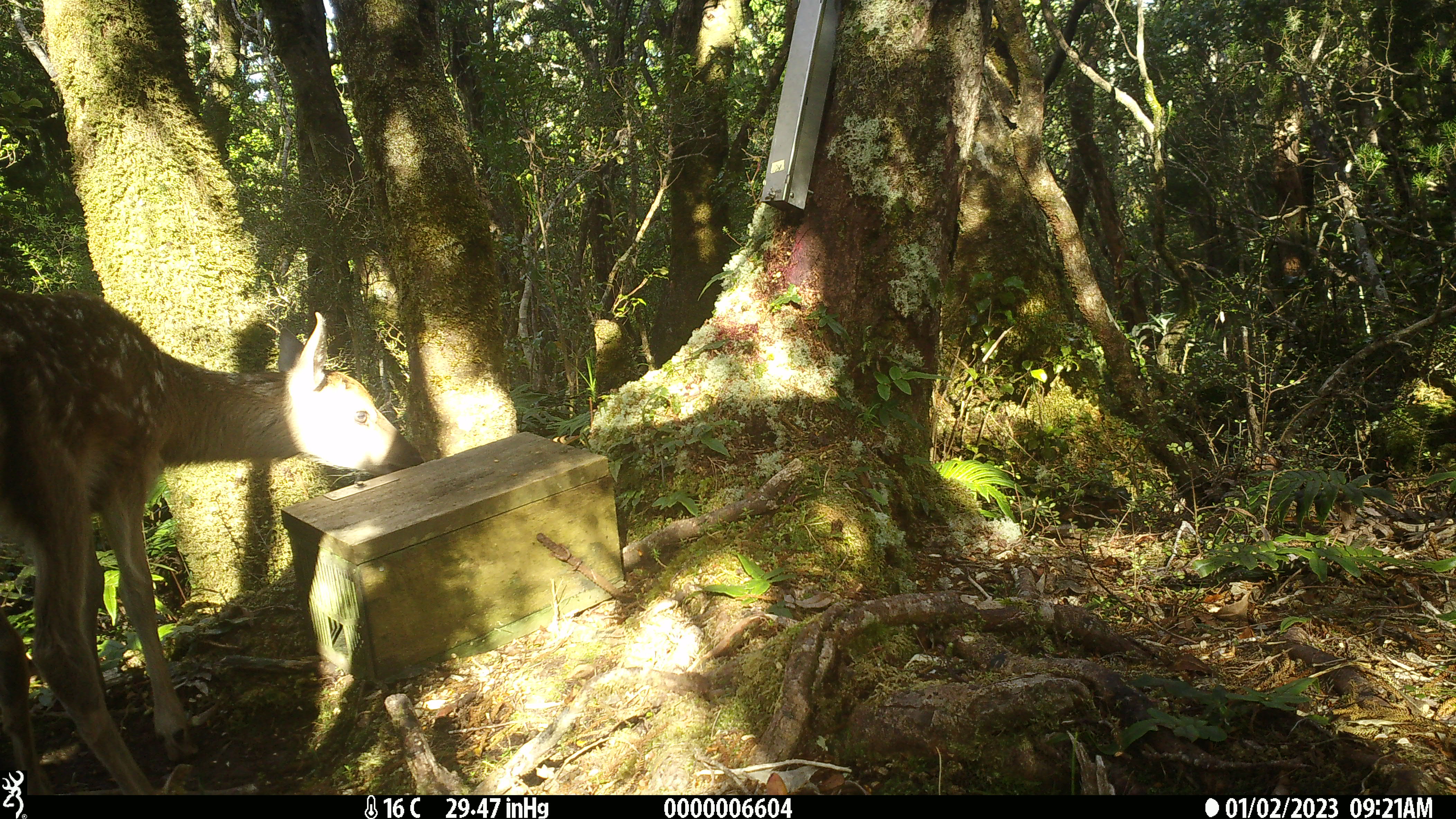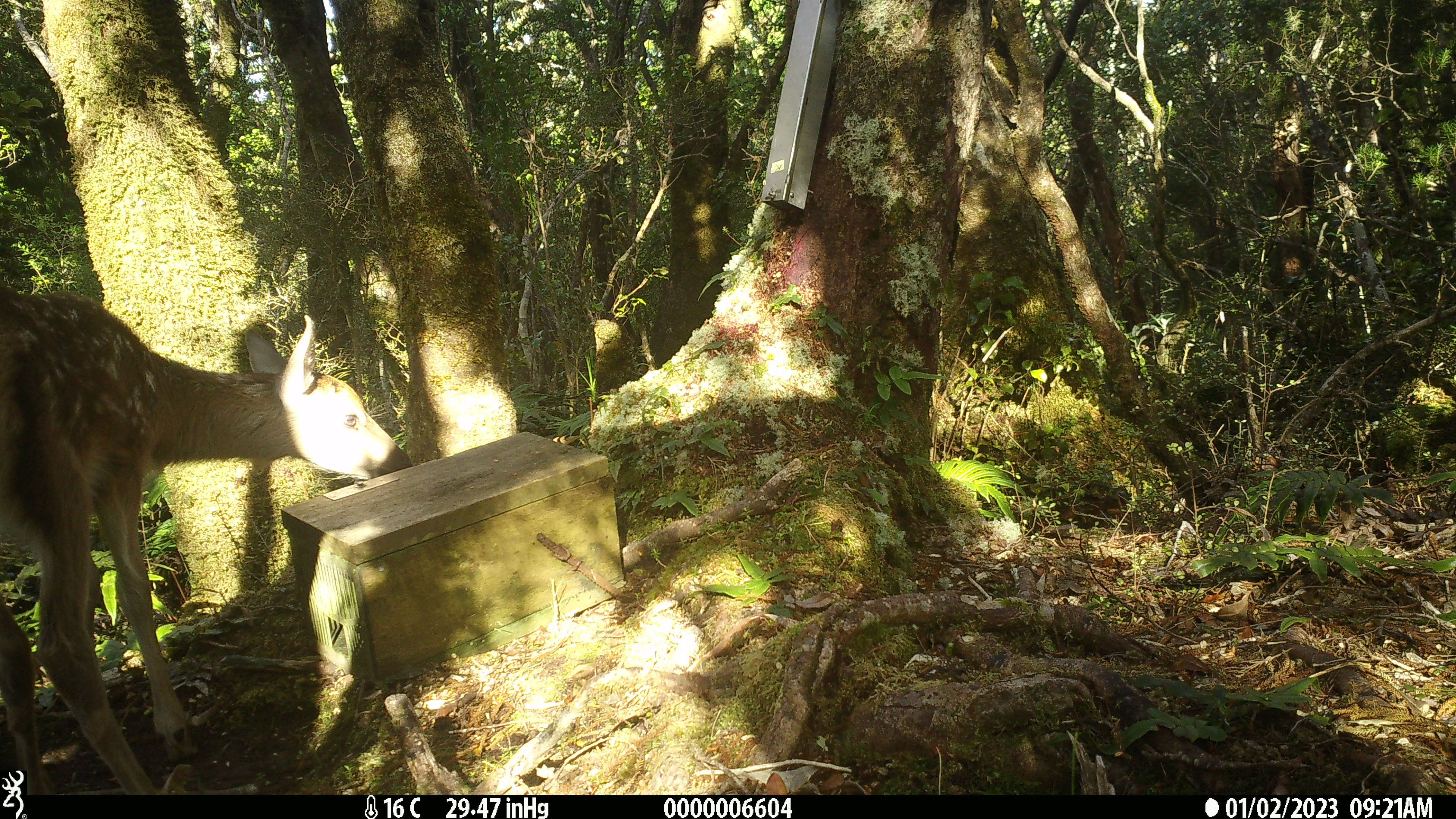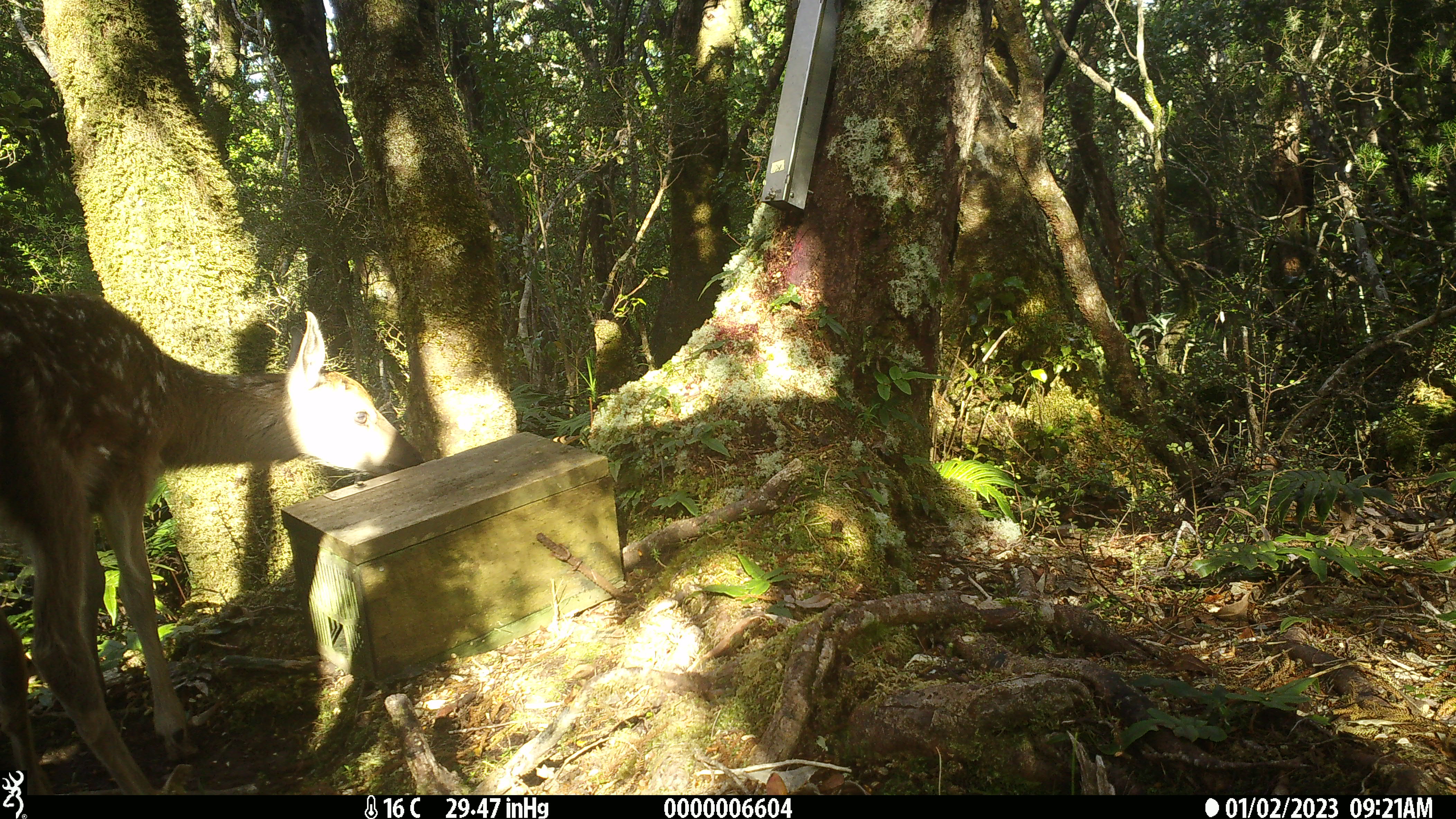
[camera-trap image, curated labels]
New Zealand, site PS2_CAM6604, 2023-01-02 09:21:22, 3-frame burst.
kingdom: Animalia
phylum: Chordata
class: Mammalia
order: Artiodactyla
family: Cervidae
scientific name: Cervidae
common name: deer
Deer (Cervidae).